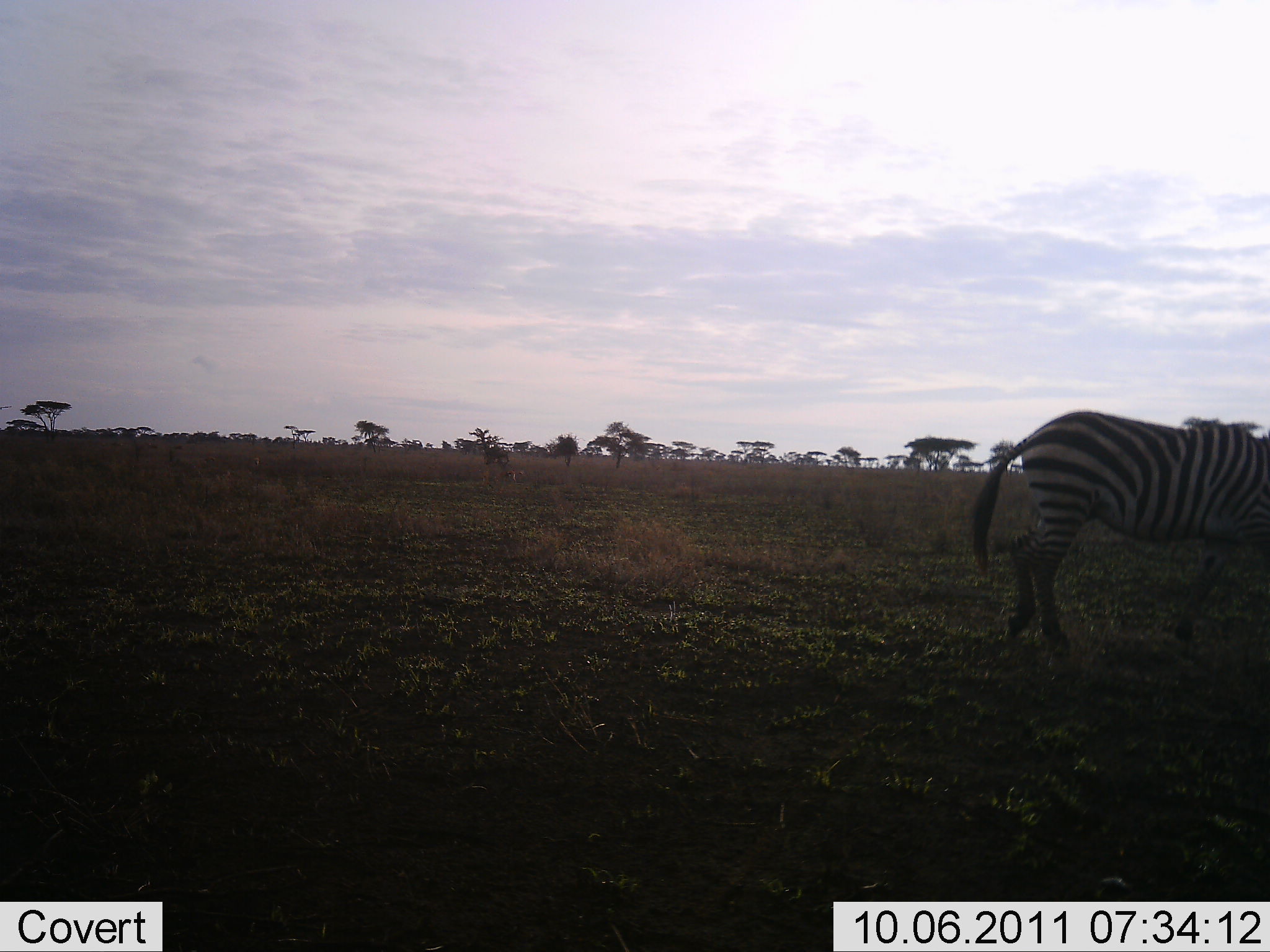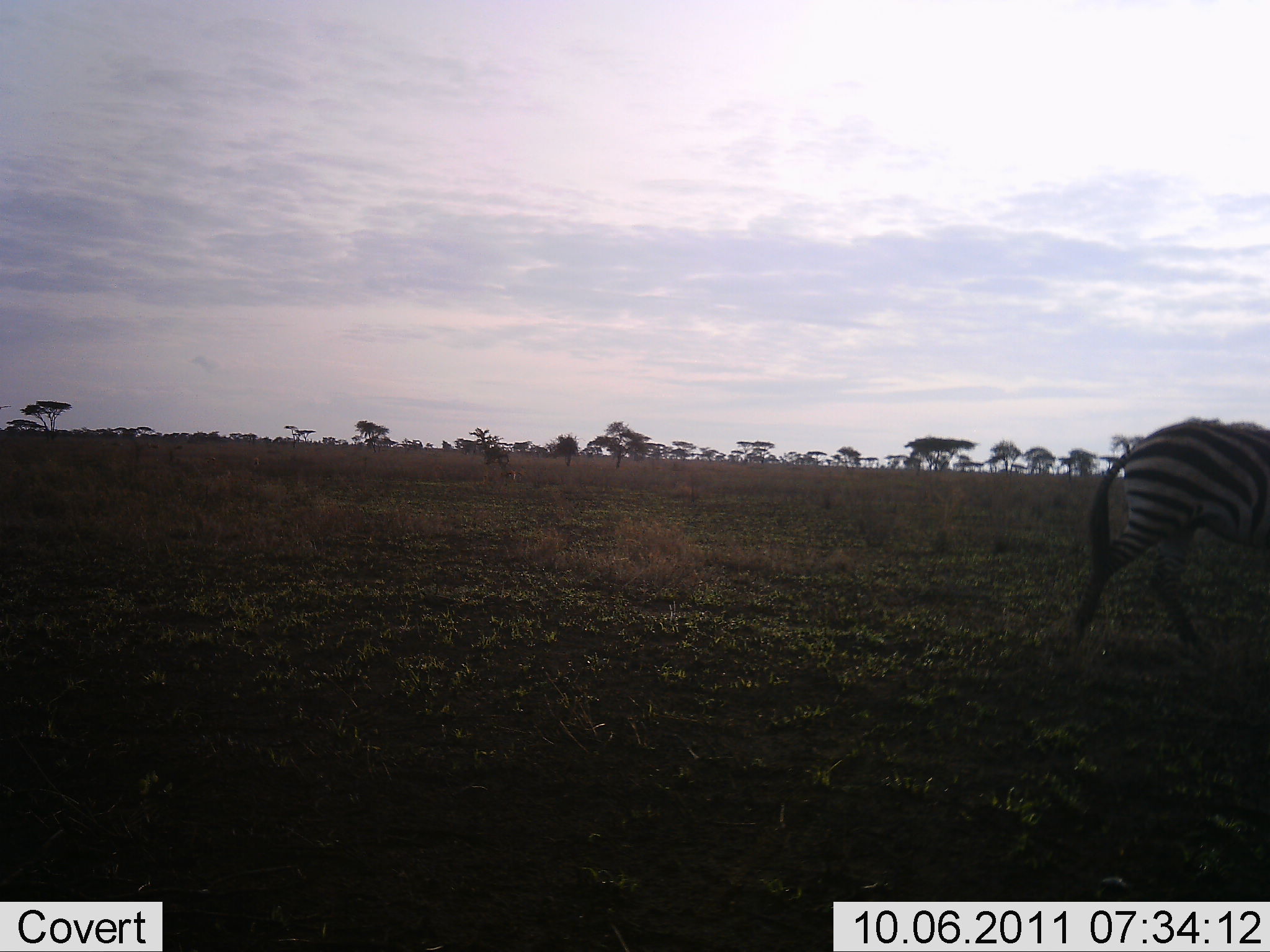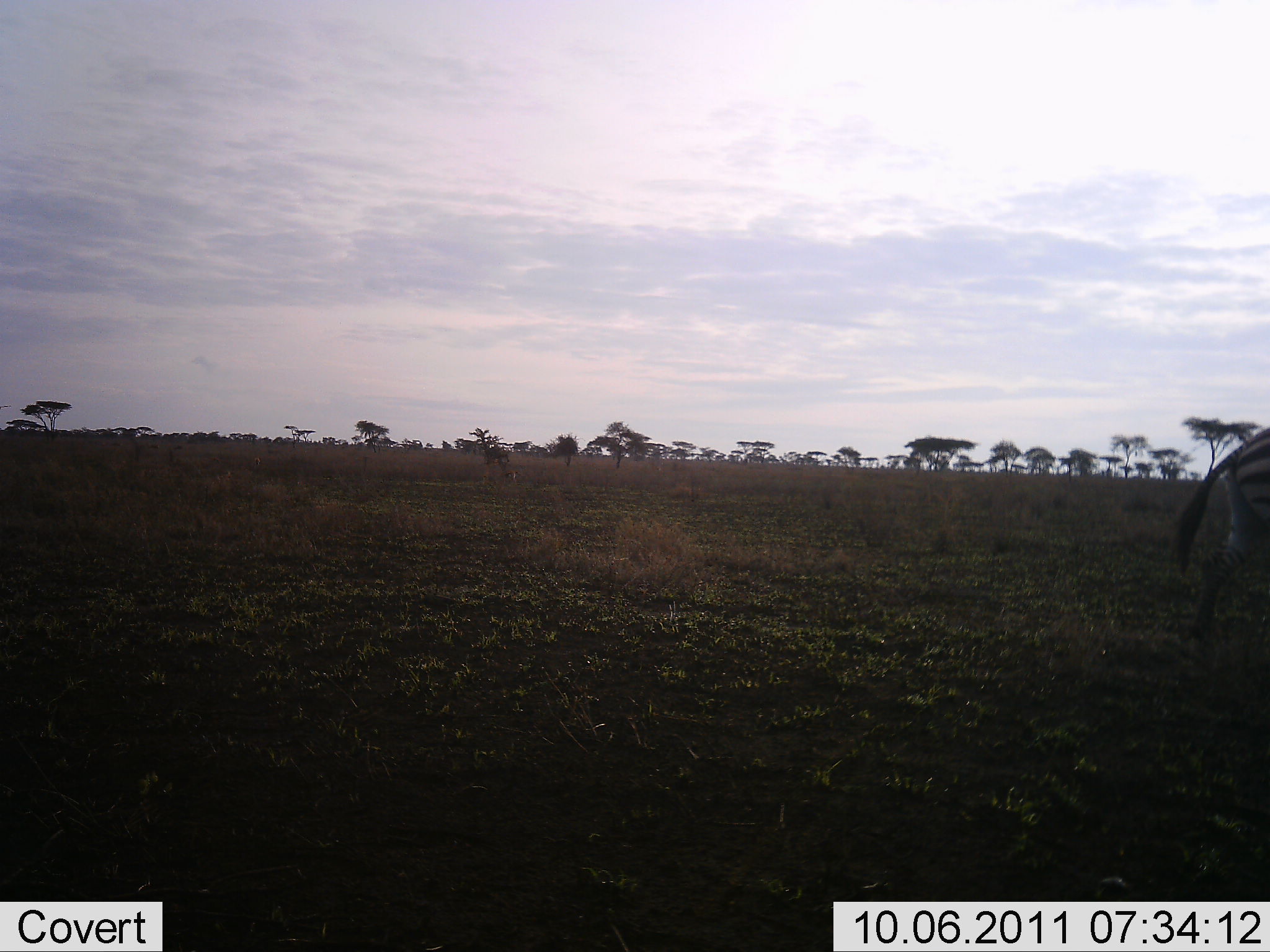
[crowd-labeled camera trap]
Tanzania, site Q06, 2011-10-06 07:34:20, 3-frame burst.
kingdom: Animalia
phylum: Chordata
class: Mammalia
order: Perissodactyla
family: Equidae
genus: Equus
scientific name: Equus quagga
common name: plains zebra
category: zebra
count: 1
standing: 9%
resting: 0%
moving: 100%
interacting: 0%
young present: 0%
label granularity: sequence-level